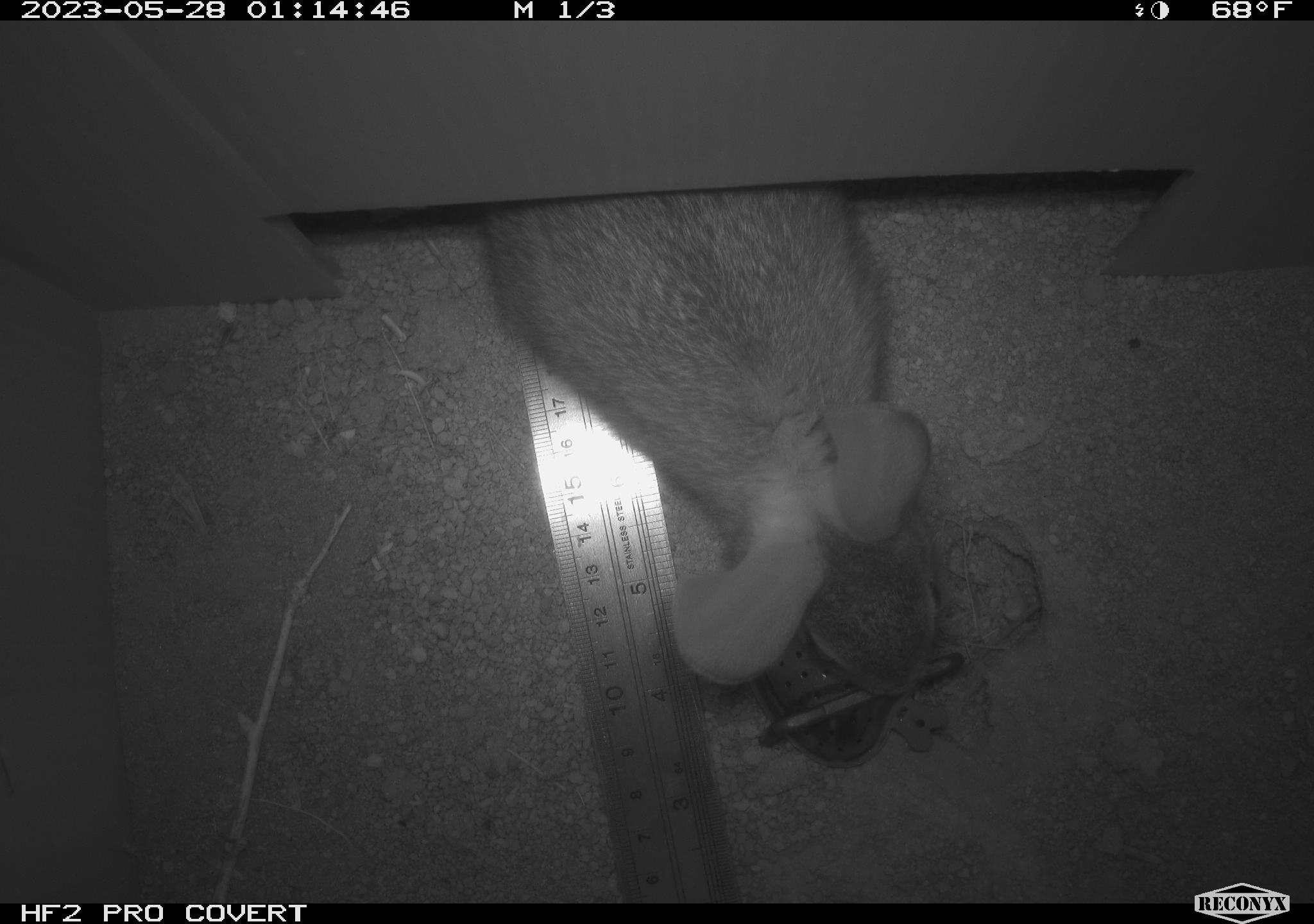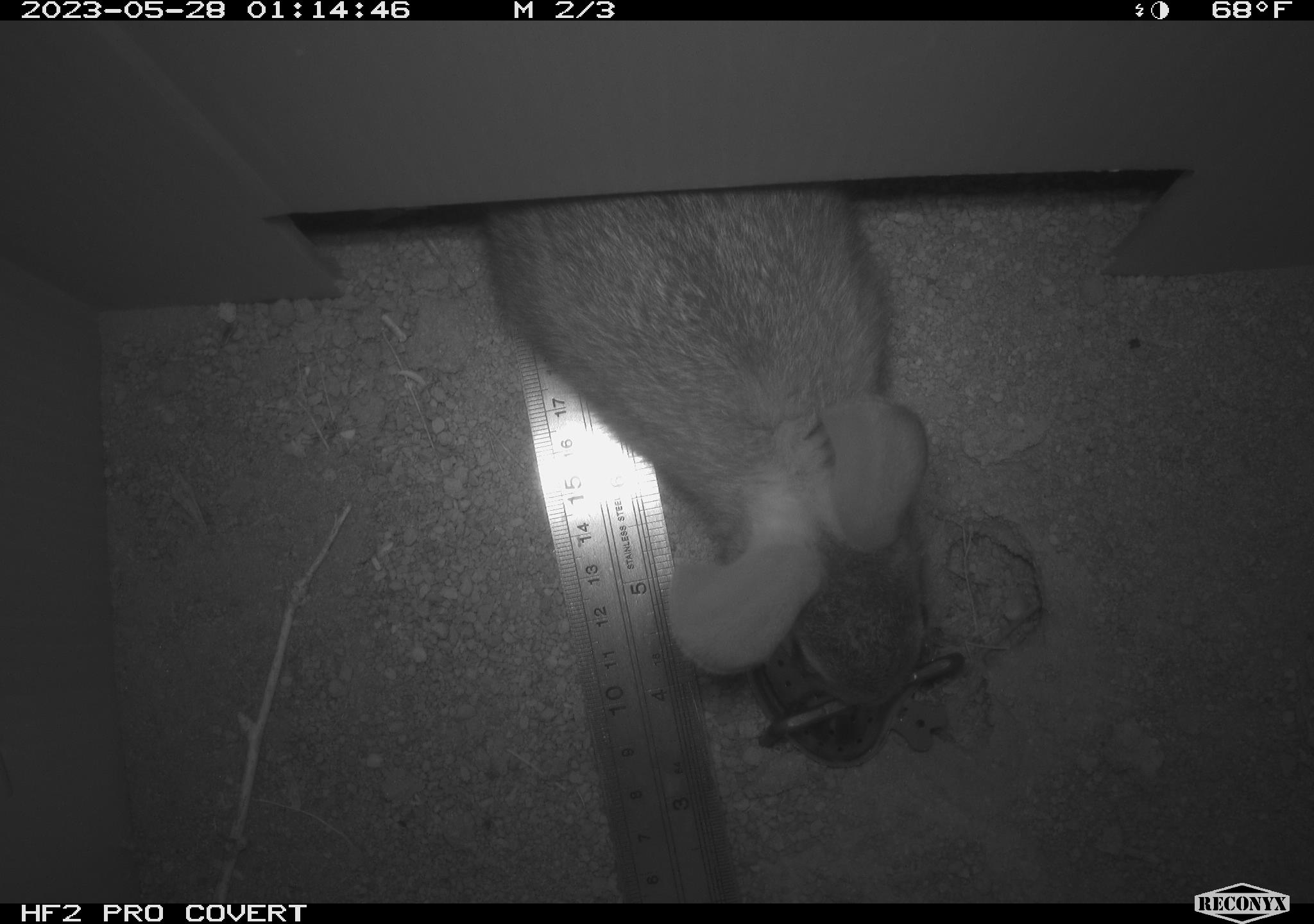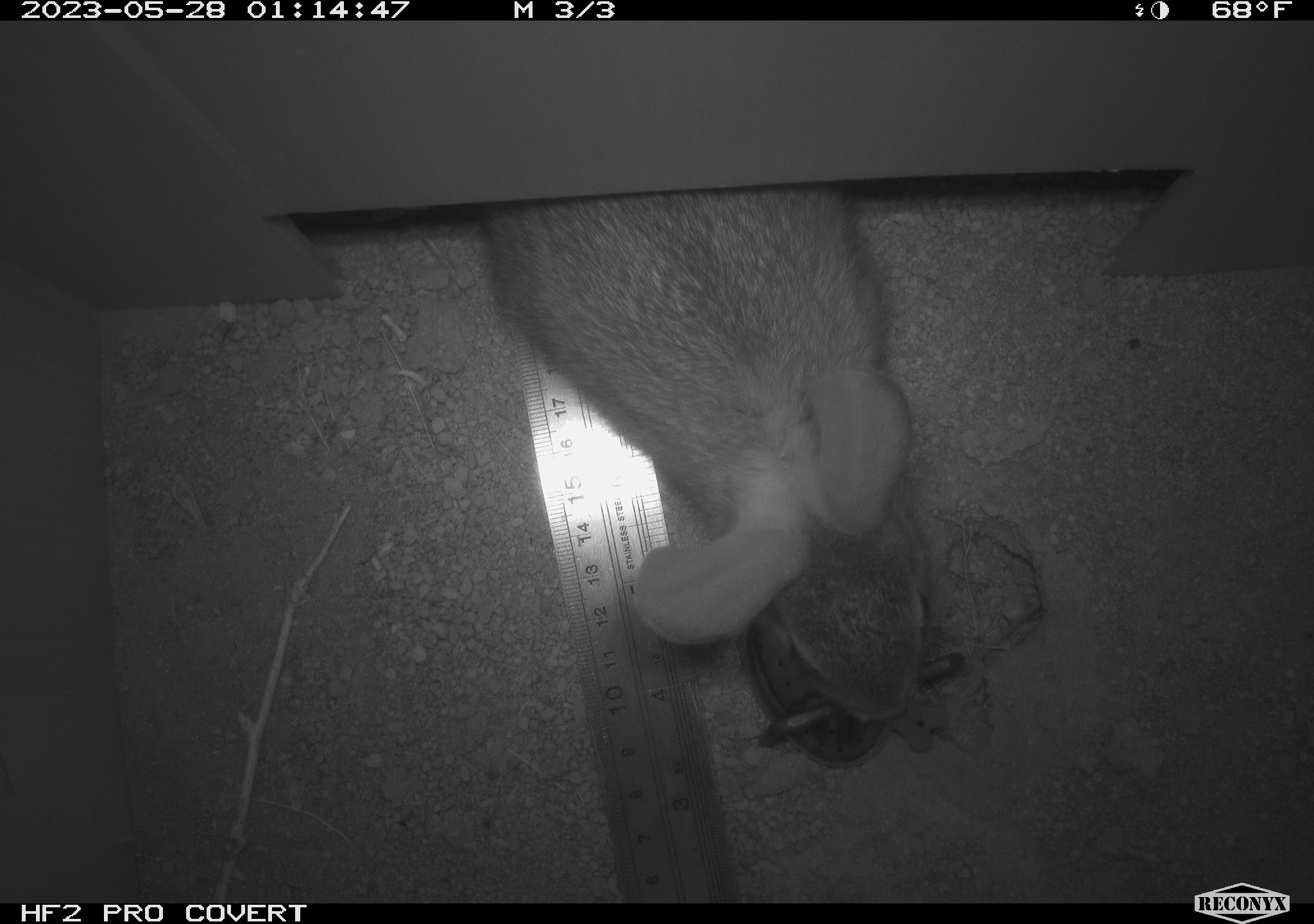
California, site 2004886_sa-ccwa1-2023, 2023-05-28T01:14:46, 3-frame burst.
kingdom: Animalia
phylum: Chordata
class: Mammalia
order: Lagomorpha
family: Leporidae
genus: Sylvilagus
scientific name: Sylvilagus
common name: cottontail rabbits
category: sylvilagus species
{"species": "sylvilagus species (cottontail rabbits) (Sylvilagus)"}